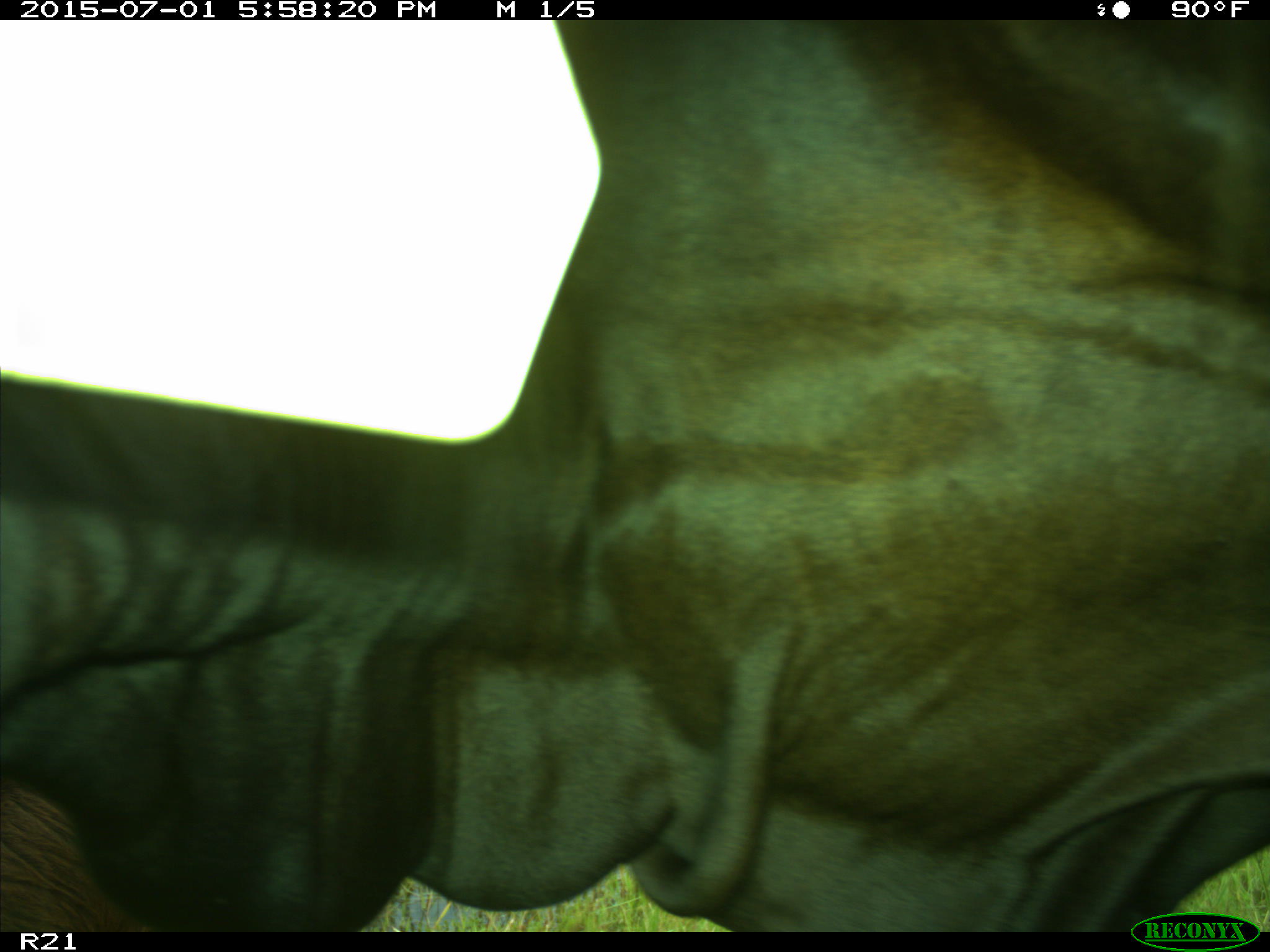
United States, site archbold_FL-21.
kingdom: Animalia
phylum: Chordata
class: Mammalia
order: Artiodactyla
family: Bovidae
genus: Bos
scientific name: Bos taurus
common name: domestic cow